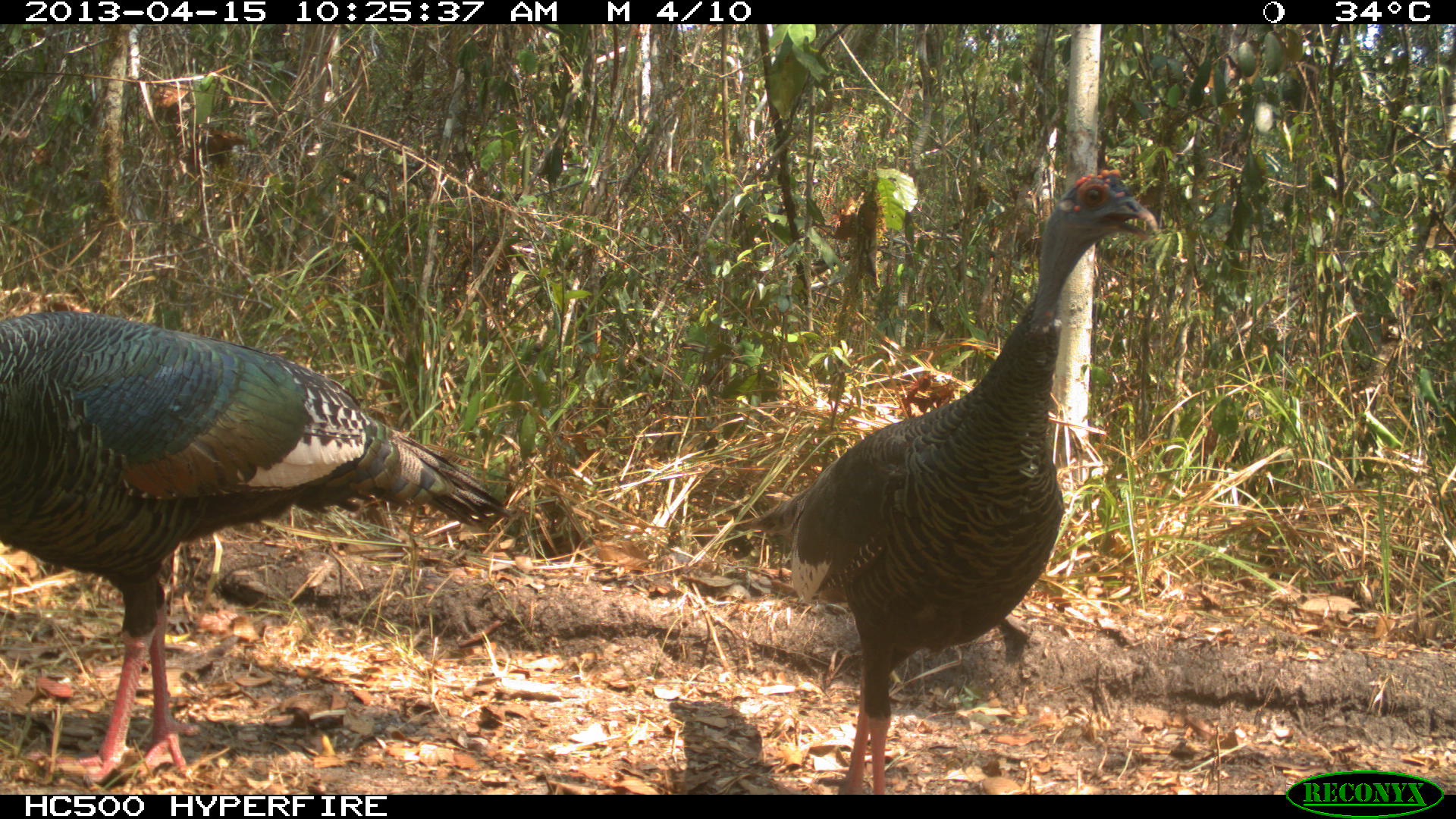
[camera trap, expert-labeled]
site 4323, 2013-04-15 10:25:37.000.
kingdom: Animalia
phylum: Chordata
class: Aves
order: Galliformes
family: Phasianidae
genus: Meleagris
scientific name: Meleagris ocellata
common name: ocellated turkey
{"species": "Meleagris ocellata (ocellated turkey)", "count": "2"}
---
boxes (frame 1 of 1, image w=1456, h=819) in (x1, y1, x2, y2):
meleagris ocellata: (735, 168, 1159, 793); (1, 306, 510, 782)